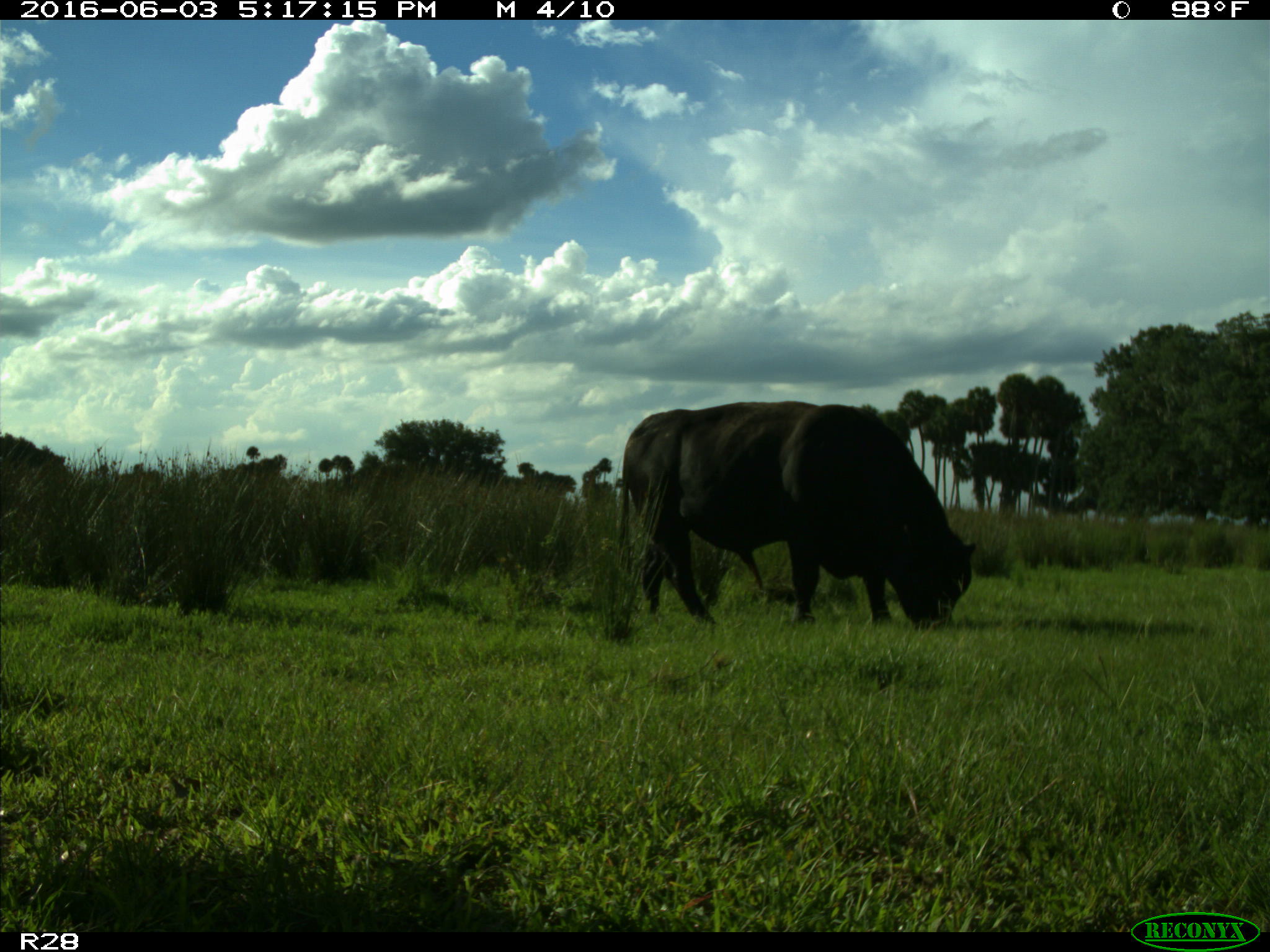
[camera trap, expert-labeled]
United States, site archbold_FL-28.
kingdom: Animalia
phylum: Chordata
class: Mammalia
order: Artiodactyla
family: Bovidae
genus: Bos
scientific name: Bos taurus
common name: domestic cow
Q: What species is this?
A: Bos taurus (domestic cow).